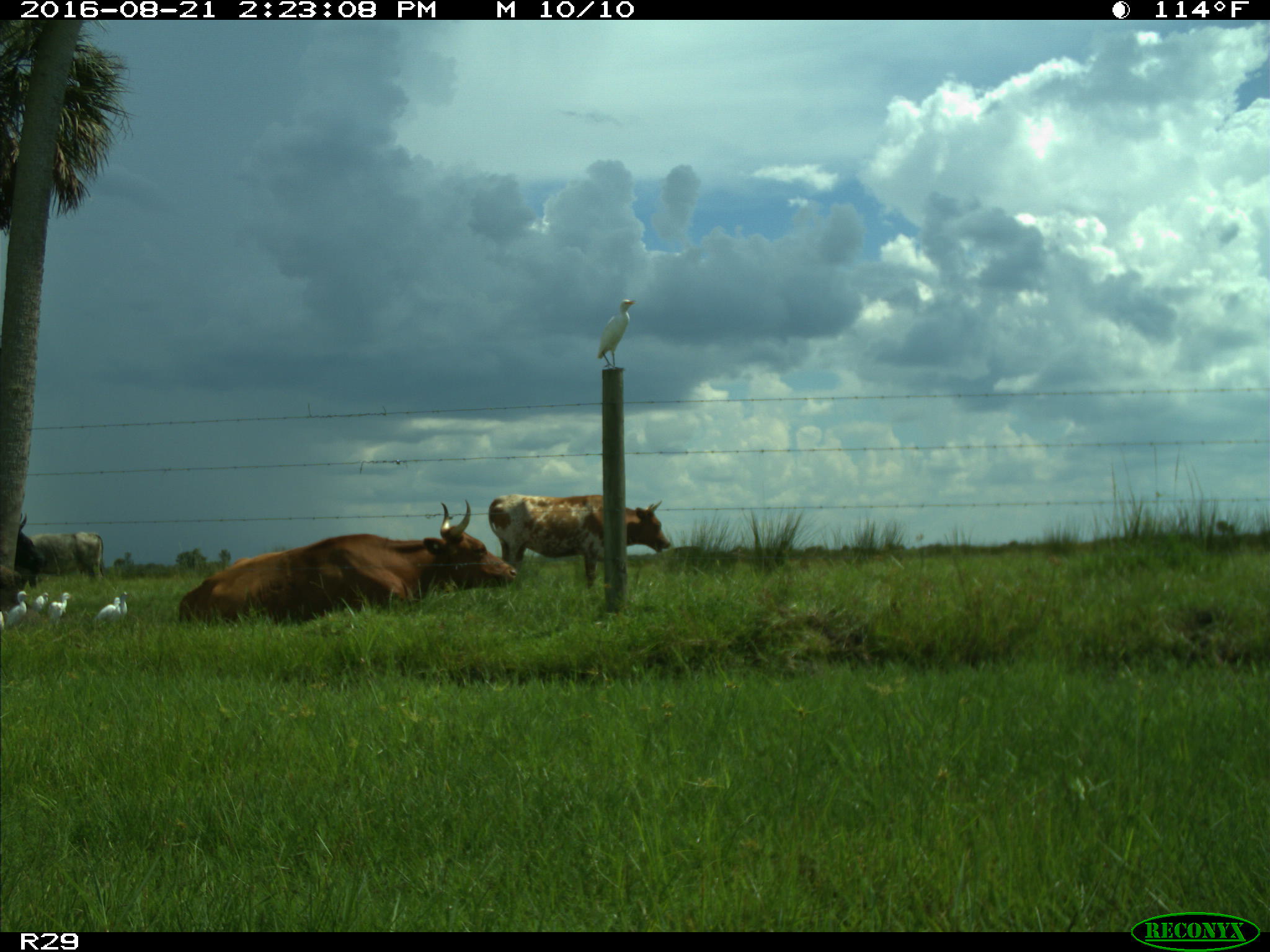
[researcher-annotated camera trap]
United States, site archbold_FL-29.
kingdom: Animalia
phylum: Chordata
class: Mammalia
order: Artiodactyla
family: Bovidae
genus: Bos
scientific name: Bos taurus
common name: domestic cow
Bos taurus (domestic cow).